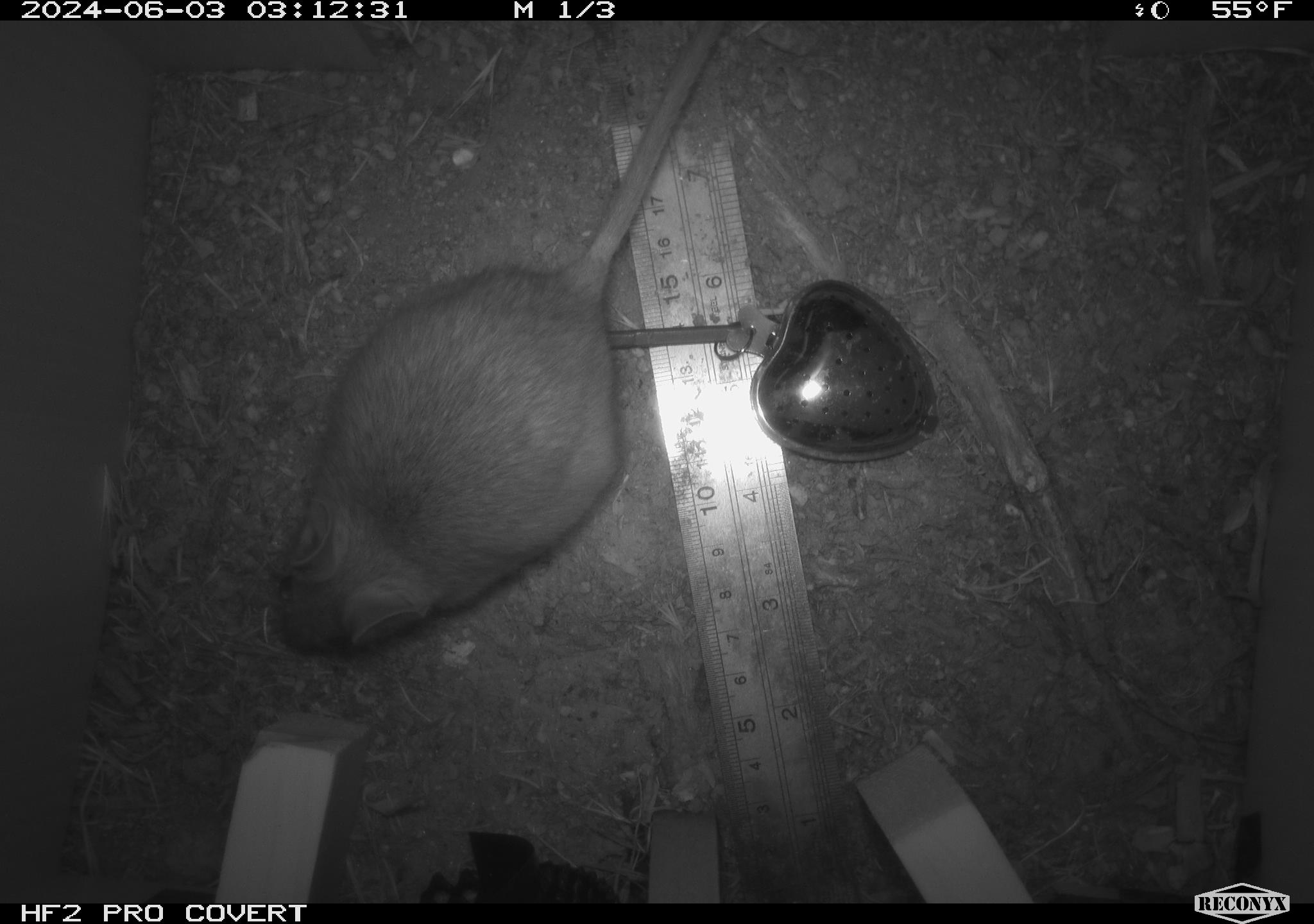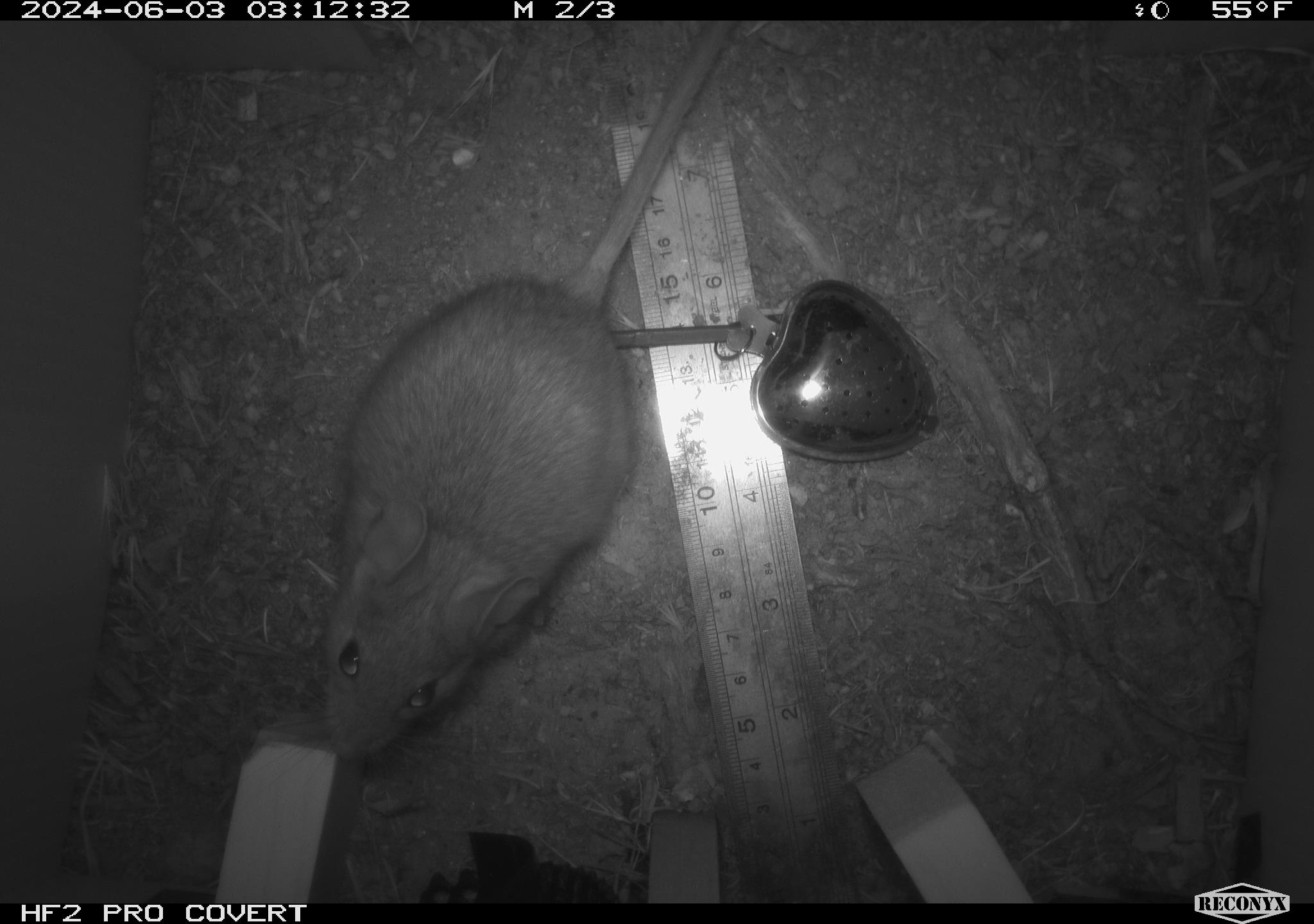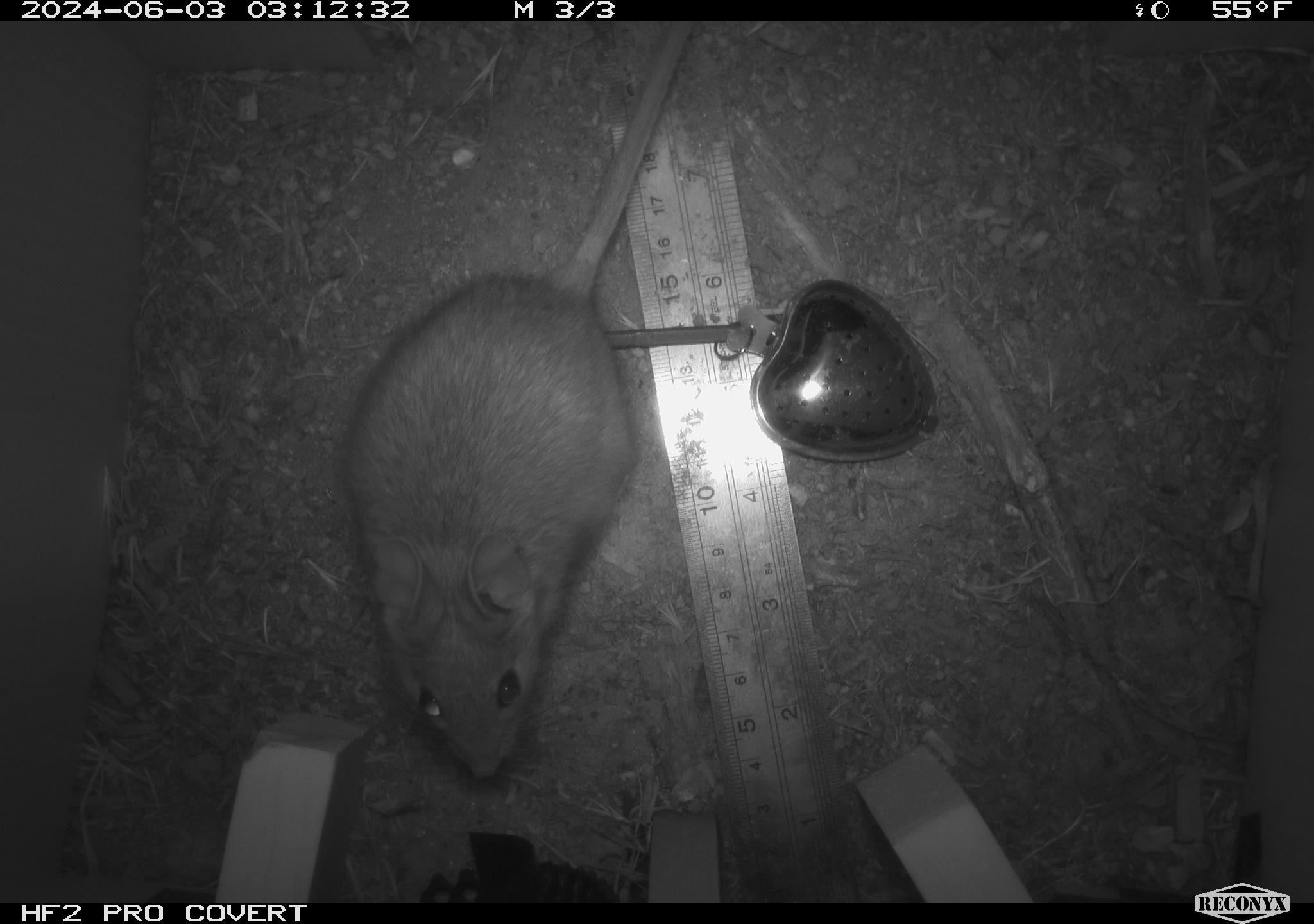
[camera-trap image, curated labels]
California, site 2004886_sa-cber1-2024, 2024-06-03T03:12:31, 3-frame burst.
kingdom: Animalia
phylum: Chordata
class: Mammalia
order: Rodentia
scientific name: Rodentia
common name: mouse species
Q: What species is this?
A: Mouse species (Rodentia).